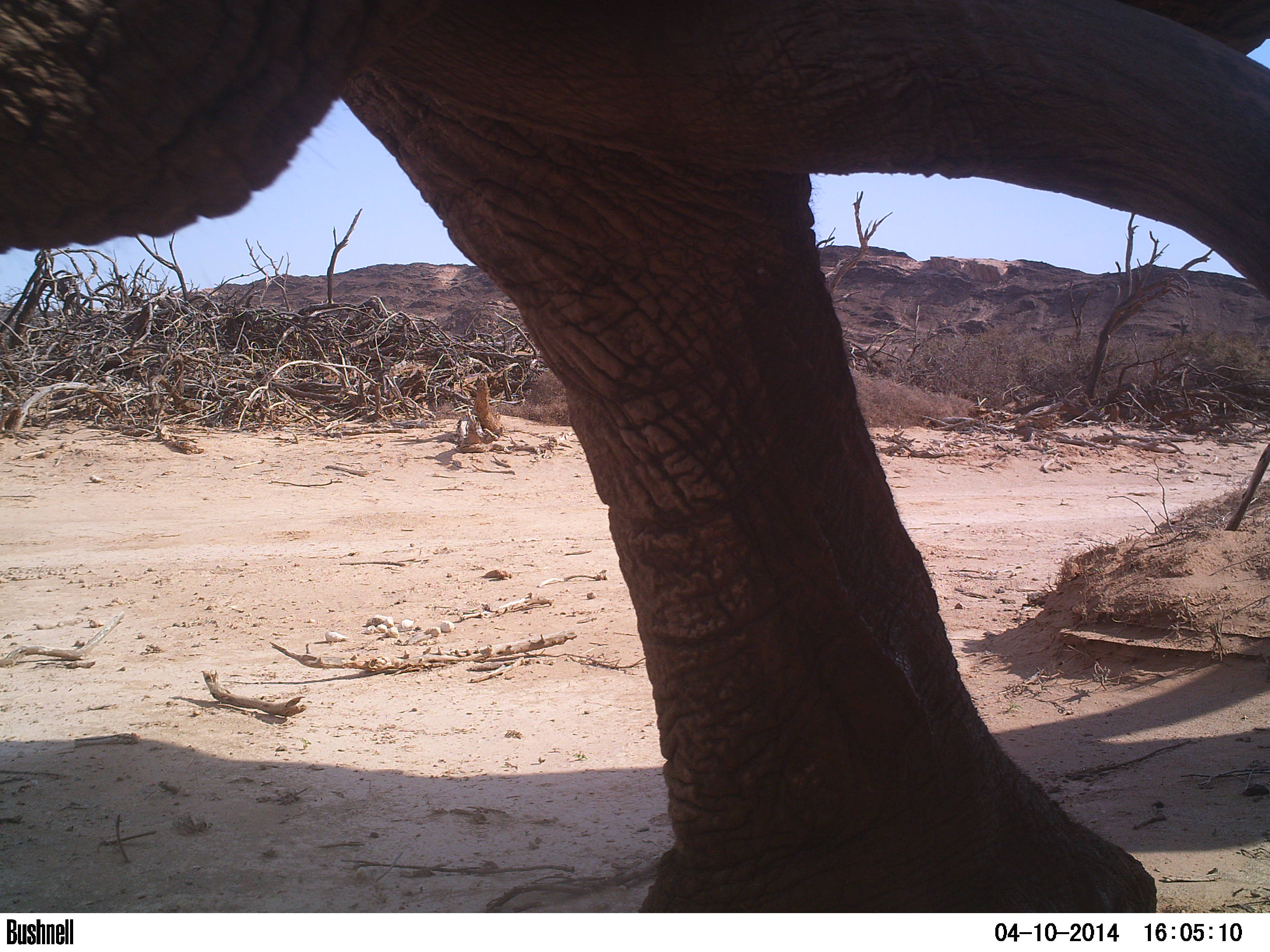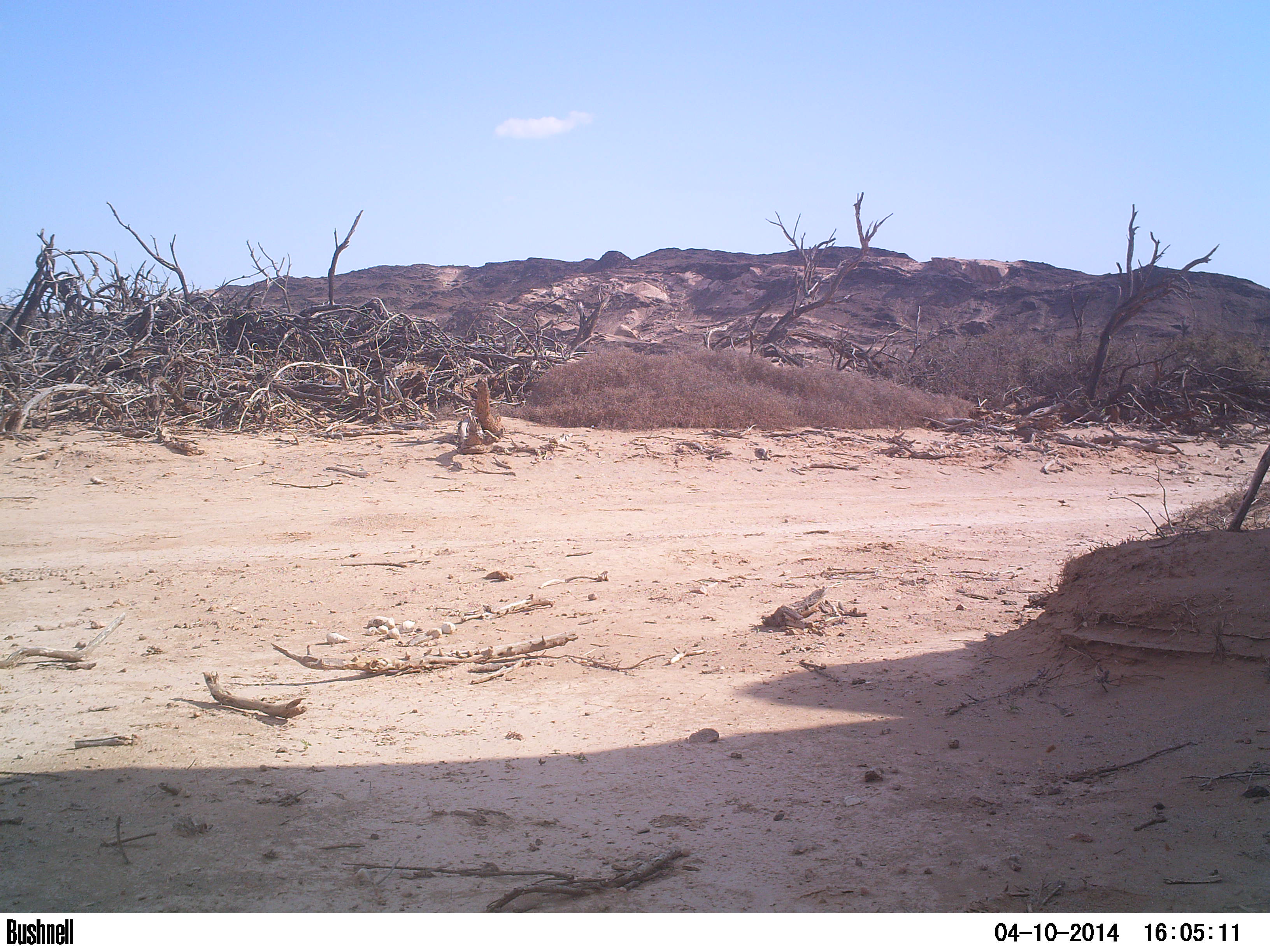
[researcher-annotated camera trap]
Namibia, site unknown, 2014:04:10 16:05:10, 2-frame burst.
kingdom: Animalia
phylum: Chordata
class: Mammalia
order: Proboscidea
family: Elephantidae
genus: Loxodonta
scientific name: Loxodonta africana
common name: african elephant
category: loxodanta africana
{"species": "loxodanta africana (african elephant) (Loxodonta africana)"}